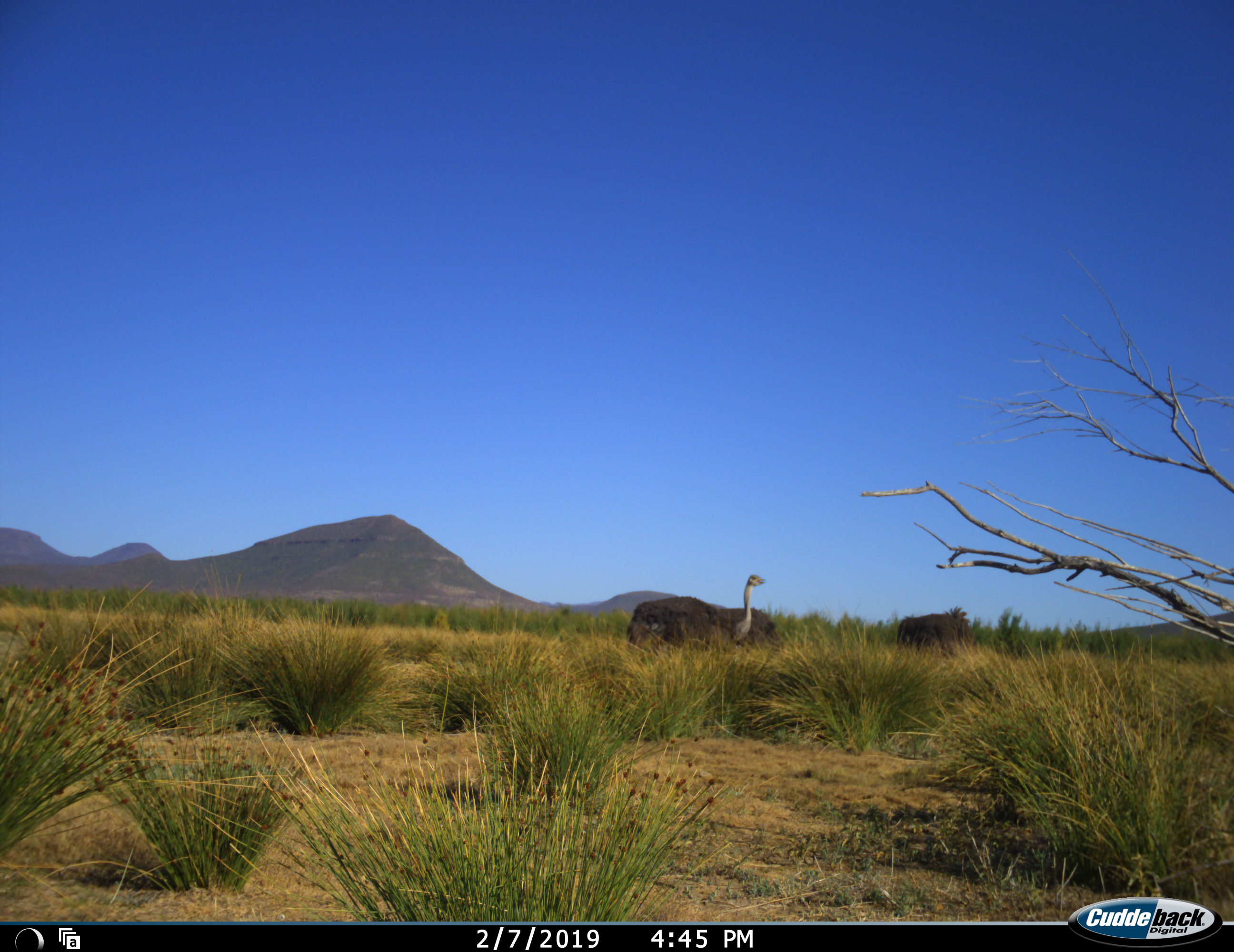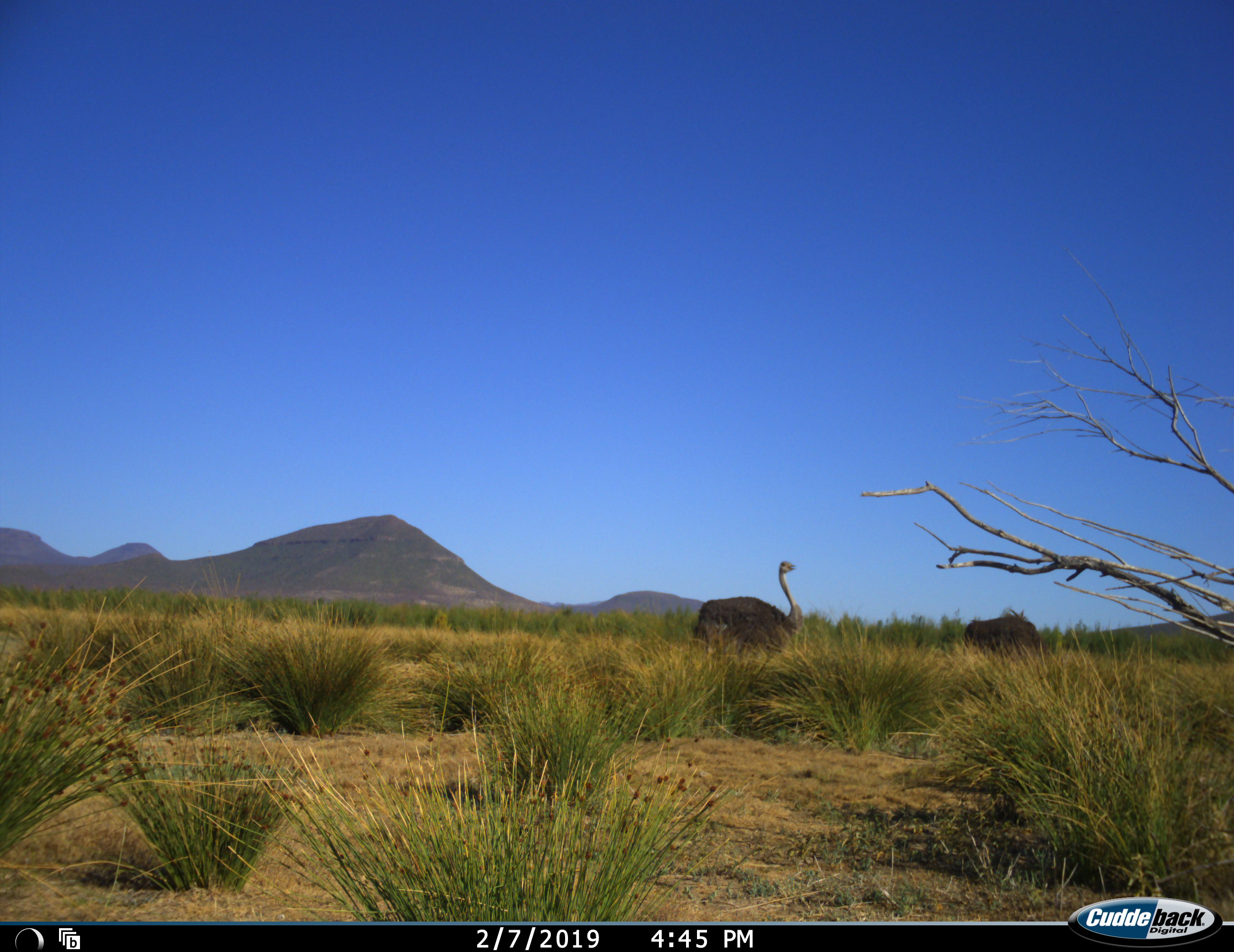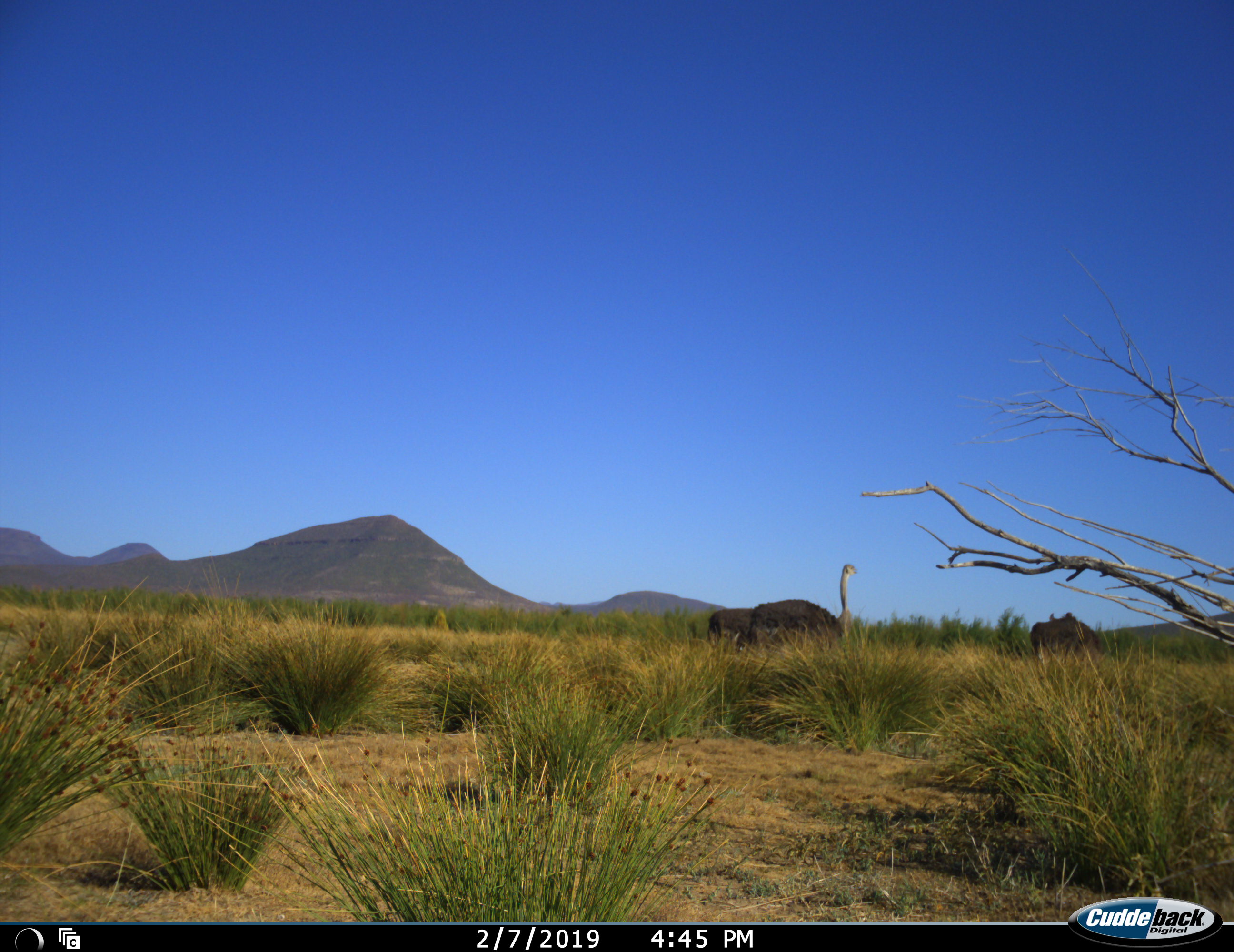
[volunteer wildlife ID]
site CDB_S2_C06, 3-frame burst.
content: unidentified animal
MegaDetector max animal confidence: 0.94